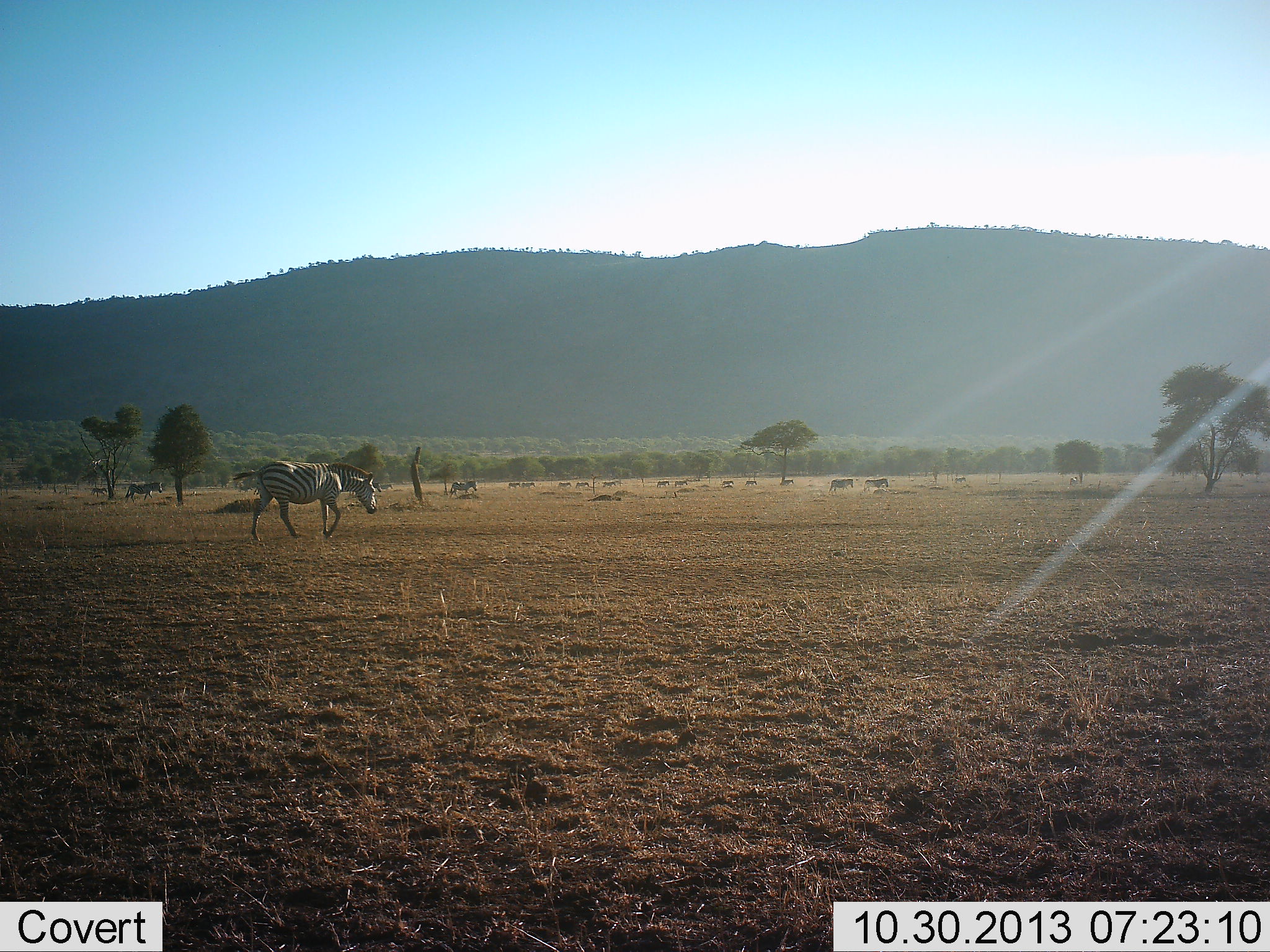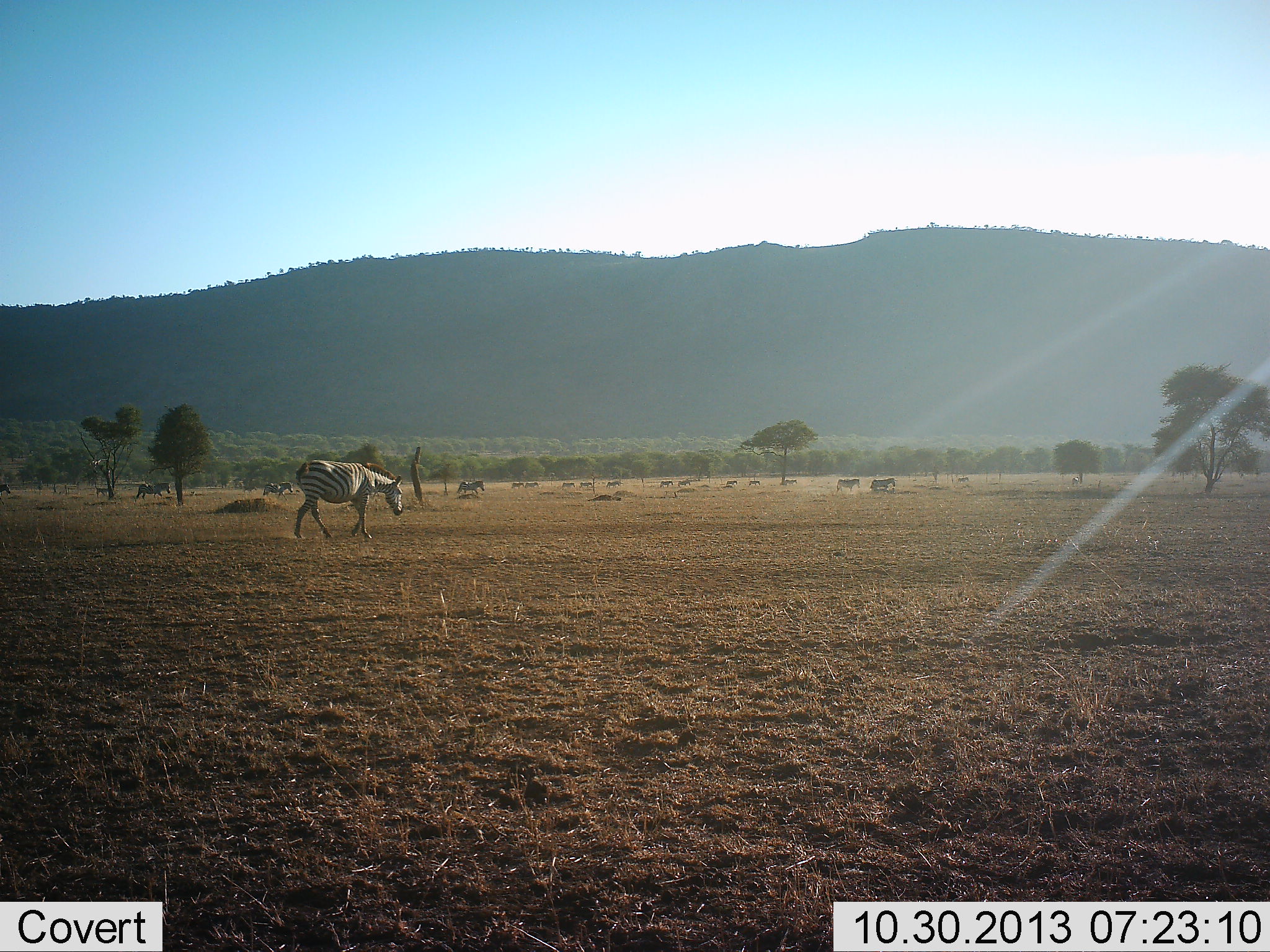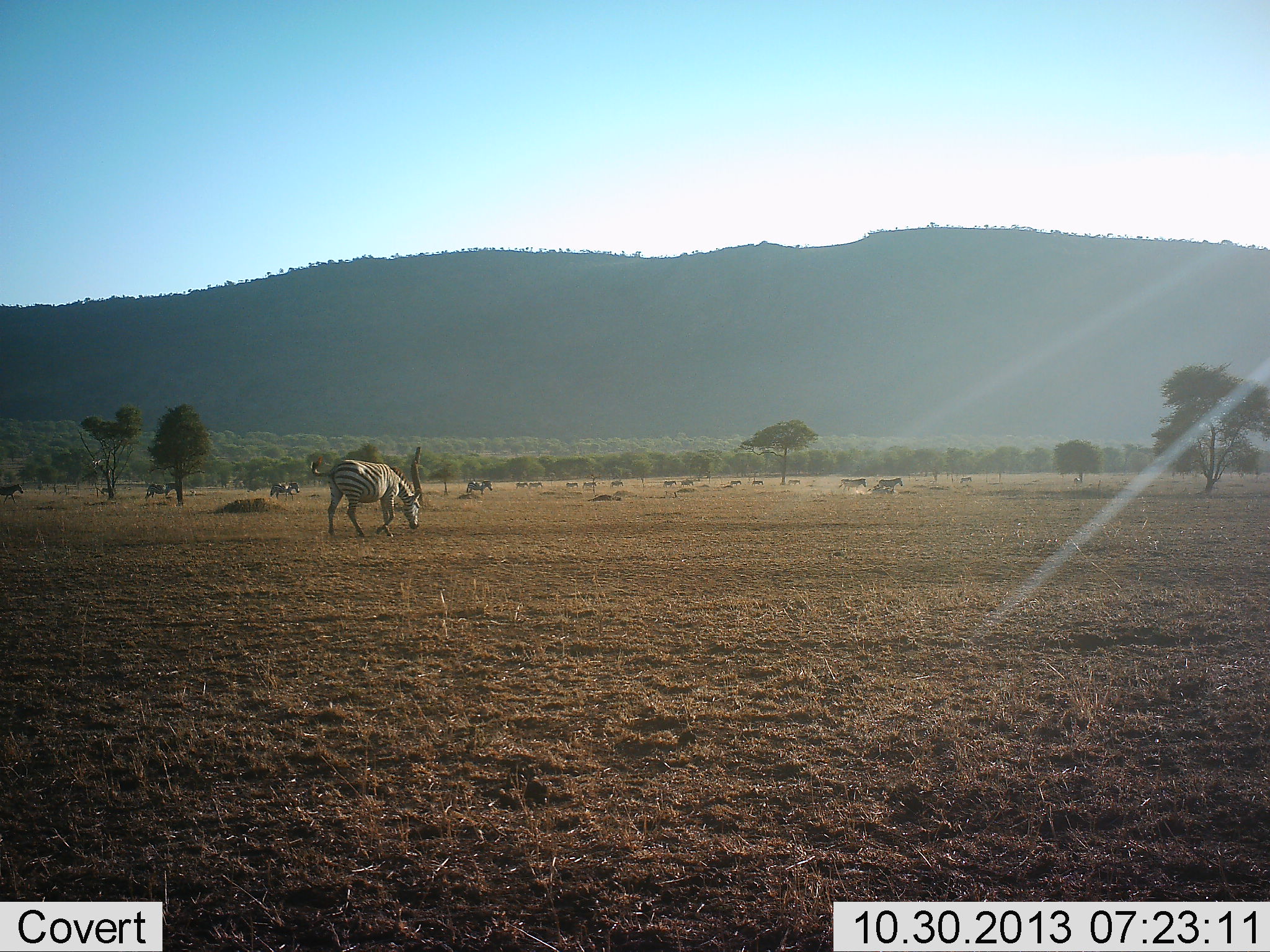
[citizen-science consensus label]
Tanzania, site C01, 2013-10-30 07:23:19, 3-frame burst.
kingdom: Animalia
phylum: Chordata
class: Mammalia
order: Perissodactyla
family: Equidae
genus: Equus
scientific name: Equus quagga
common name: plains zebra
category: zebra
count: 11-50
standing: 0%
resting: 0%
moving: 100%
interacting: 0%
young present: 0%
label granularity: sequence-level